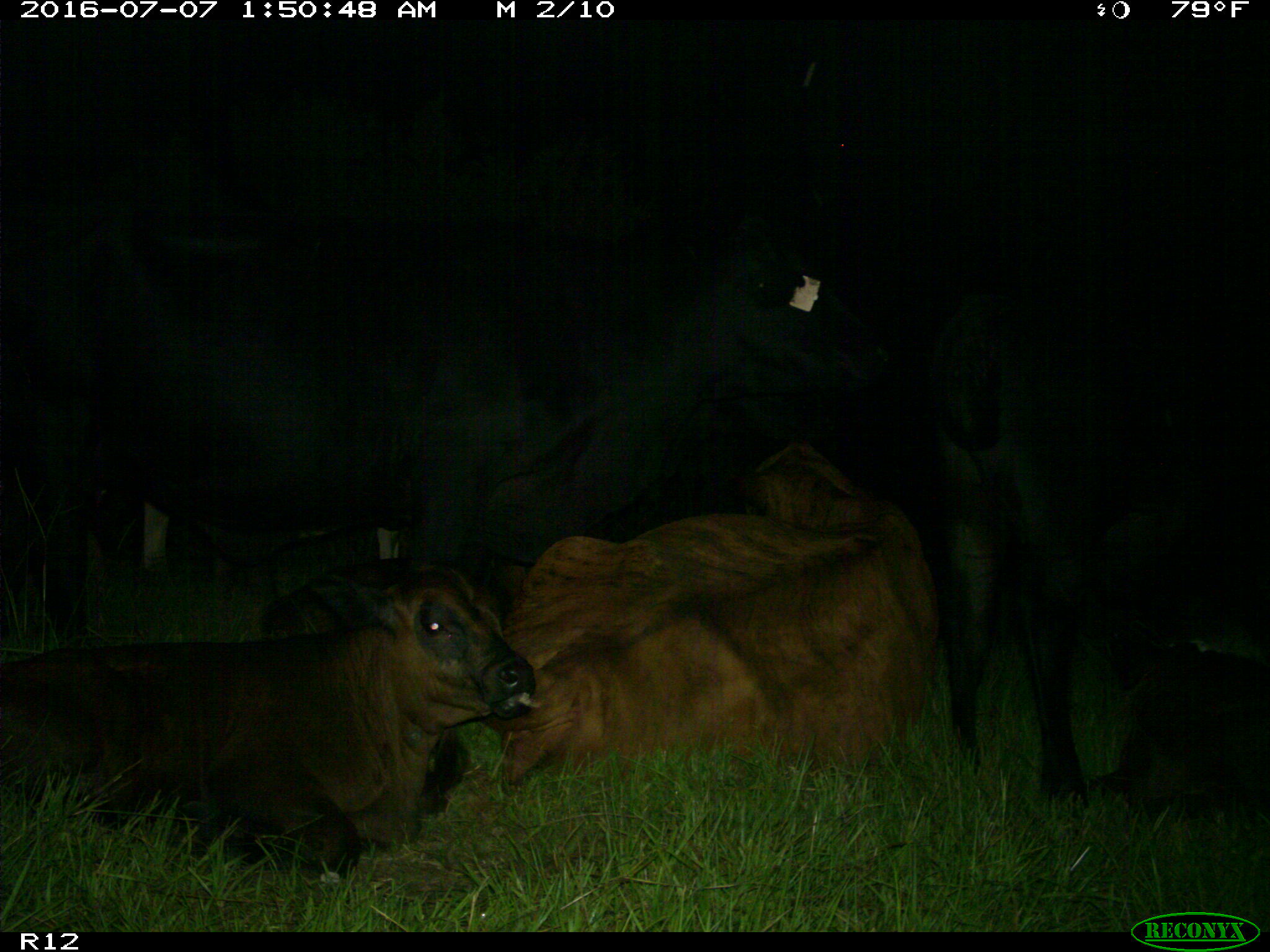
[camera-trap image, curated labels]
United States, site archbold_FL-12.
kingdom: Animalia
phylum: Chordata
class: Mammalia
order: Artiodactyla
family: Bovidae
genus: Bos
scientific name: Bos taurus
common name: domestic cow